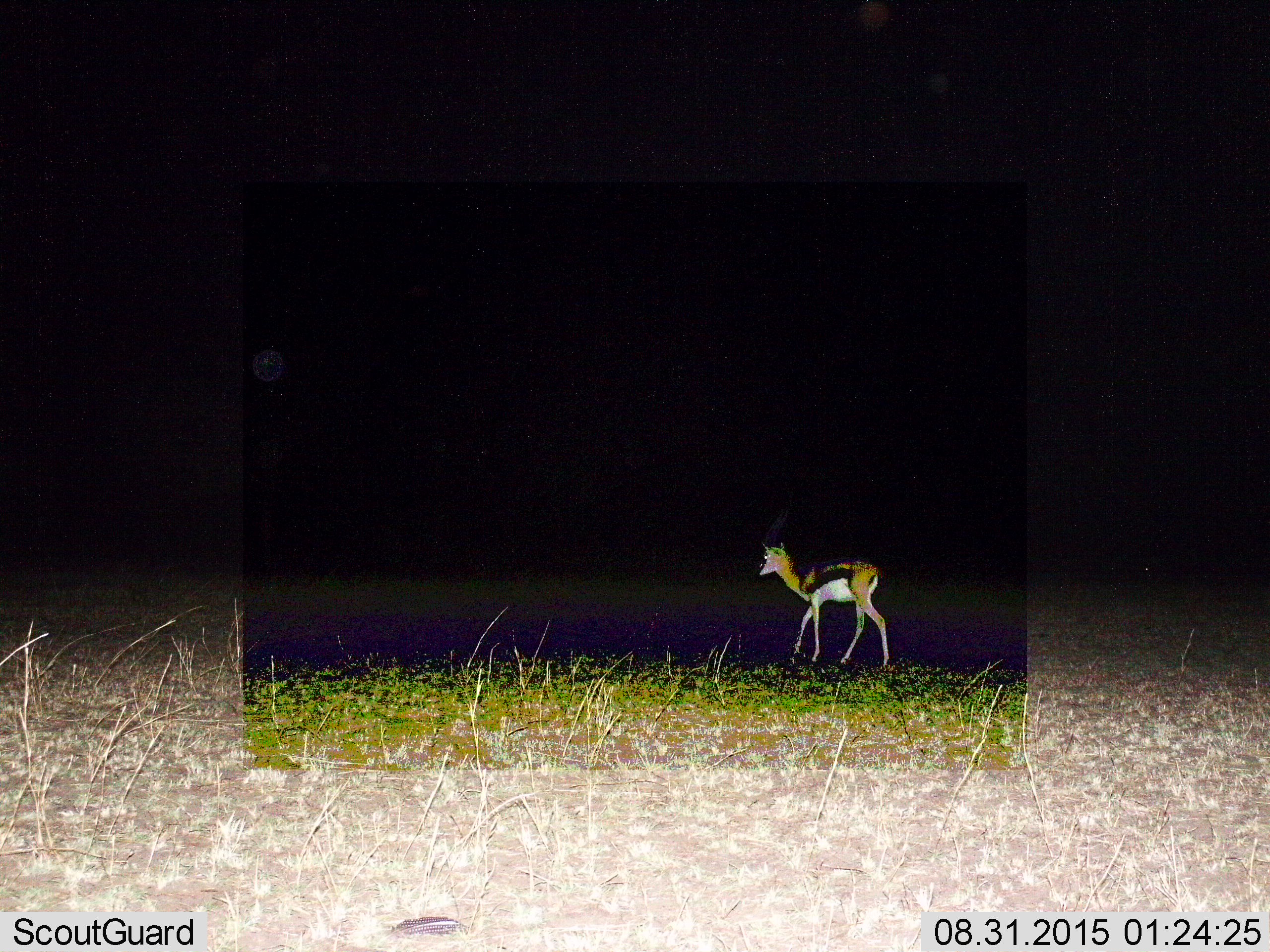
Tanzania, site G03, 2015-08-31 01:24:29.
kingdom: Animalia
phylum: Chordata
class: Mammalia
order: Artiodactyla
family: Bovidae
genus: Eudorcas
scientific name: Eudorcas thomsonii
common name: thomson's gazelle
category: gazellethomsons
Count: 1.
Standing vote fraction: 6%.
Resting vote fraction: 0%.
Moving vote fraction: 100%.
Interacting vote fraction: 0%.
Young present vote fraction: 12%.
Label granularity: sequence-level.